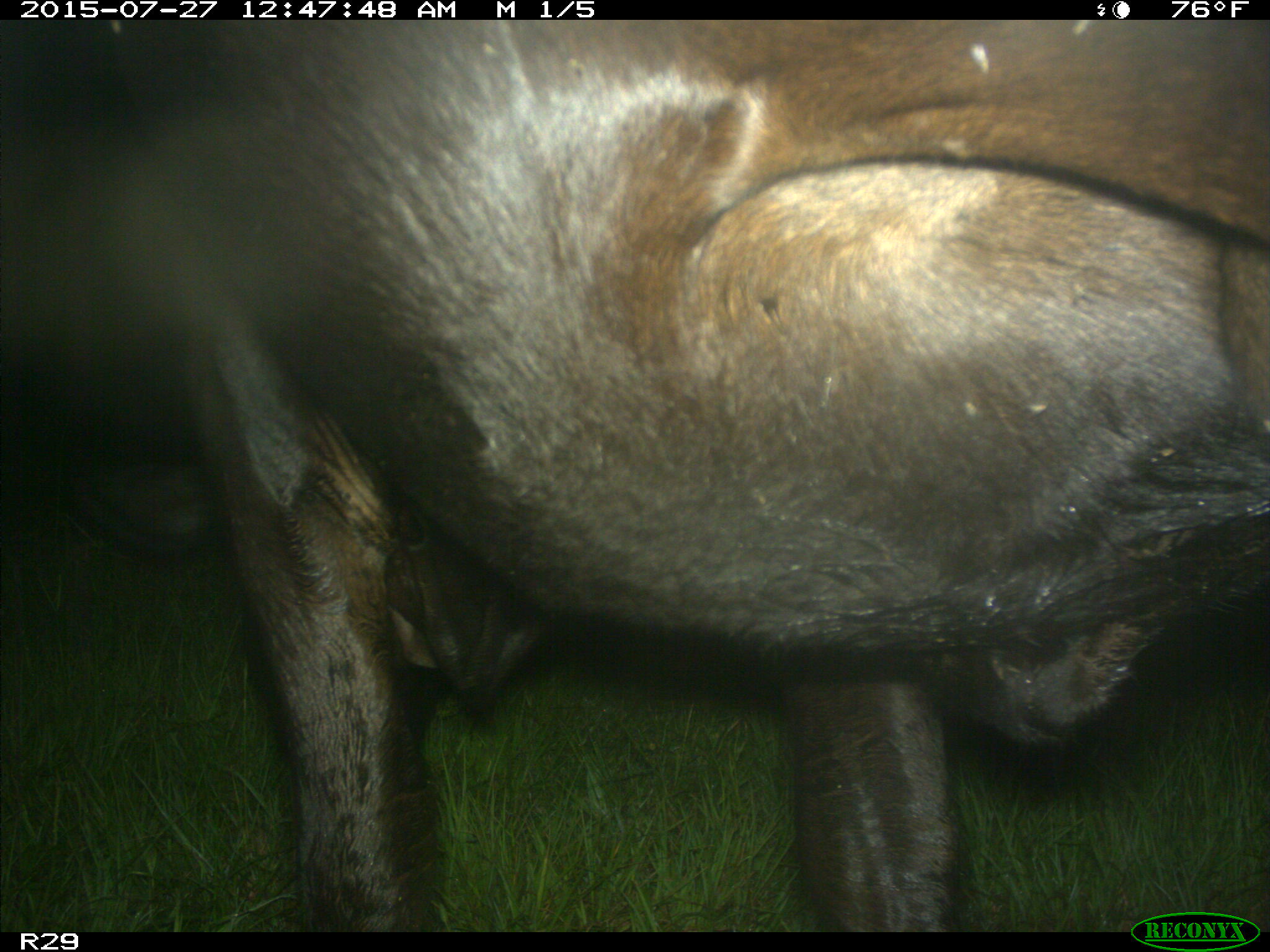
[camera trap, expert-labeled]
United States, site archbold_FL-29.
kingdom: Animalia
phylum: Chordata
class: Mammalia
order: Artiodactyla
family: Bovidae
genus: Bos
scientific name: Bos taurus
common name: domestic cow